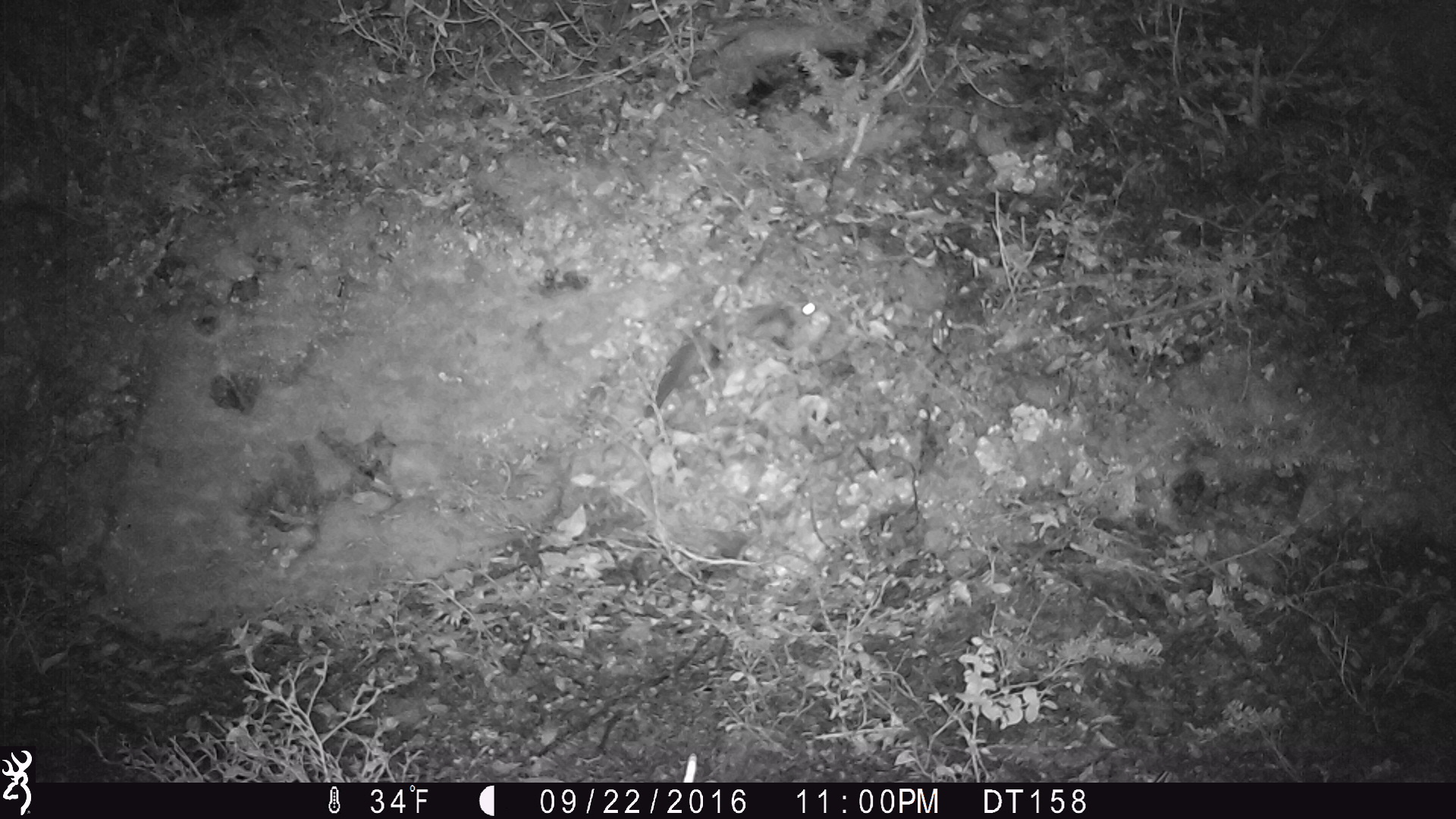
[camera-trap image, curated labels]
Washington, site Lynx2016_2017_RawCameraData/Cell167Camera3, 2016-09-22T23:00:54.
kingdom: Animalia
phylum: Chordata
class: Mammalia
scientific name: Mammalia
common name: small mammal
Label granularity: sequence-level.